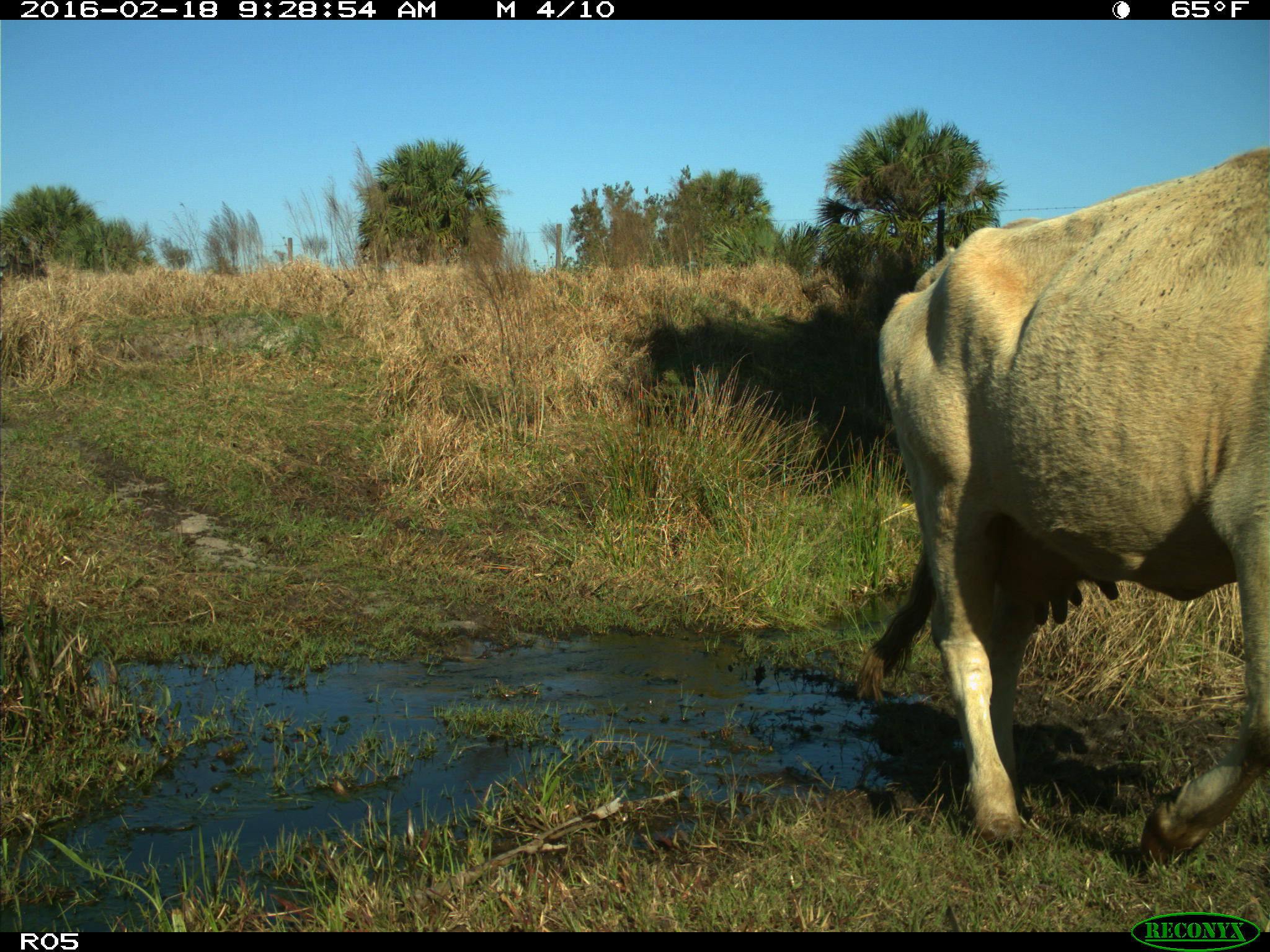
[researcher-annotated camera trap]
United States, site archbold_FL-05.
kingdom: Animalia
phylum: Chordata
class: Mammalia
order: Artiodactyla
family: Bovidae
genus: Bos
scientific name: Bos taurus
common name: domestic cow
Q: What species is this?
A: Bos taurus (domestic cow).